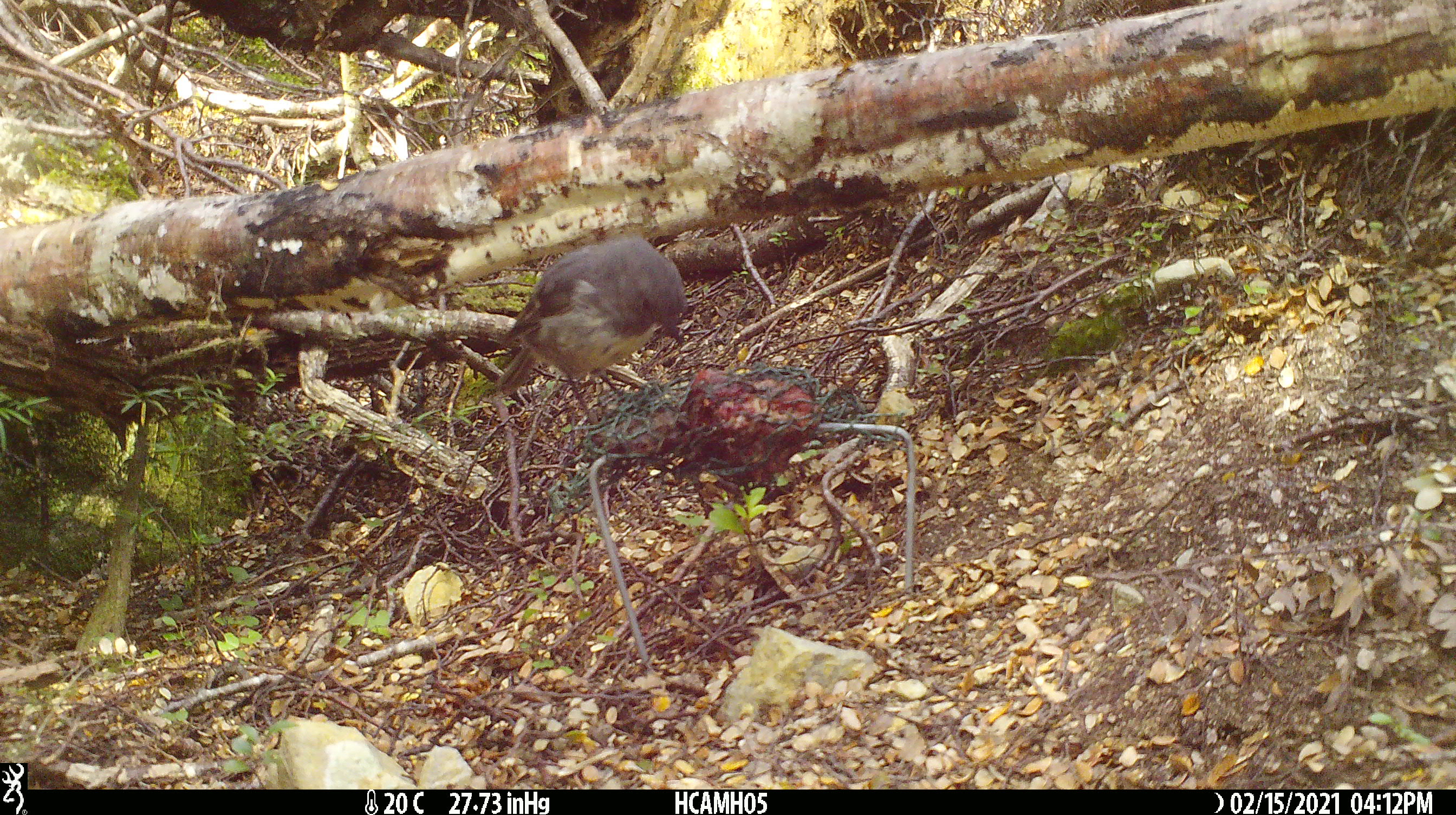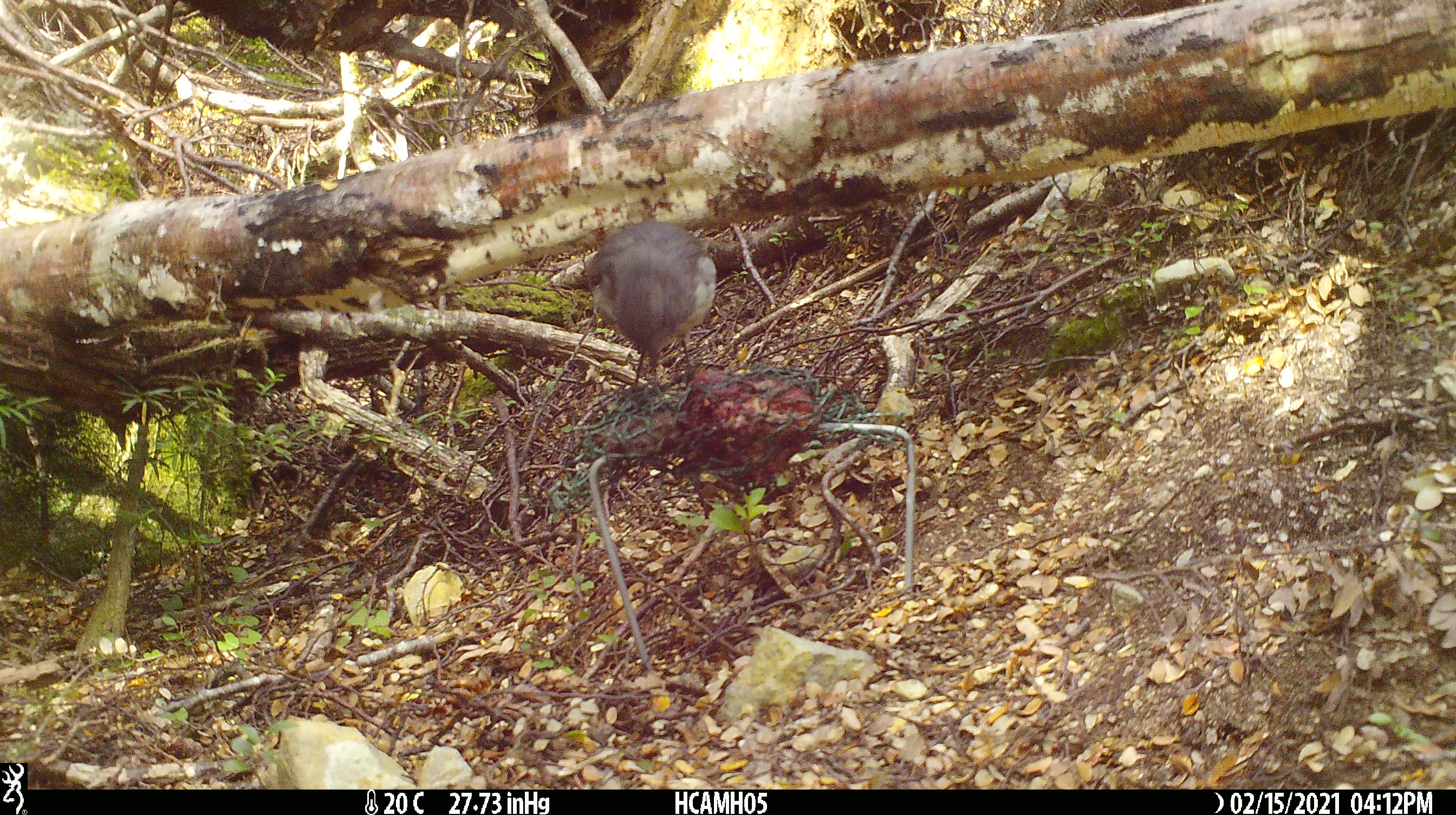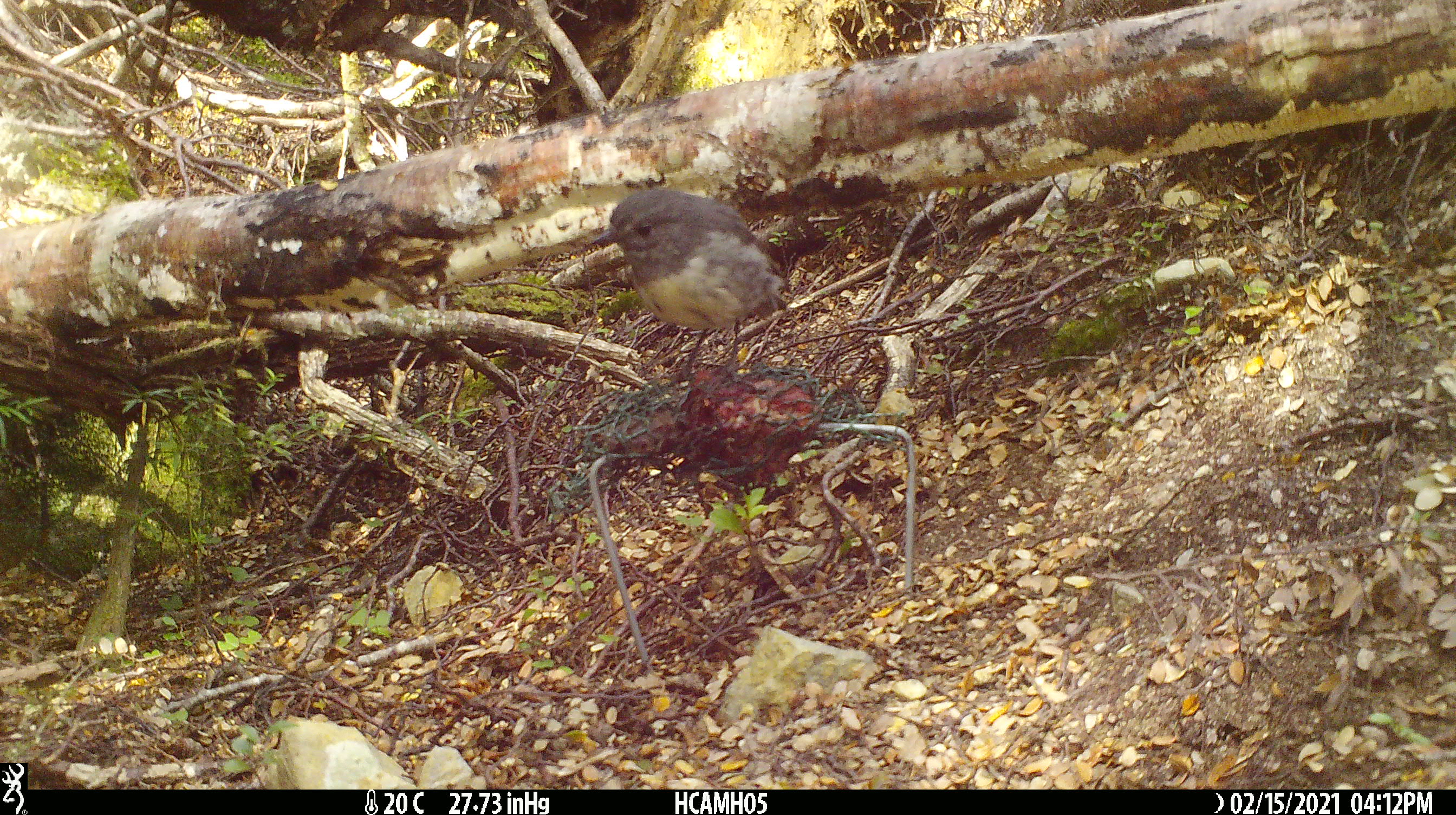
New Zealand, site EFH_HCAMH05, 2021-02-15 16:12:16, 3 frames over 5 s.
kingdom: Animalia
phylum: Chordata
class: Aves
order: Passeriformes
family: Petroicidae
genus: Petroica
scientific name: Petroica australis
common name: new zealand robin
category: robin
Robin (new zealand robin) (Petroica australis).